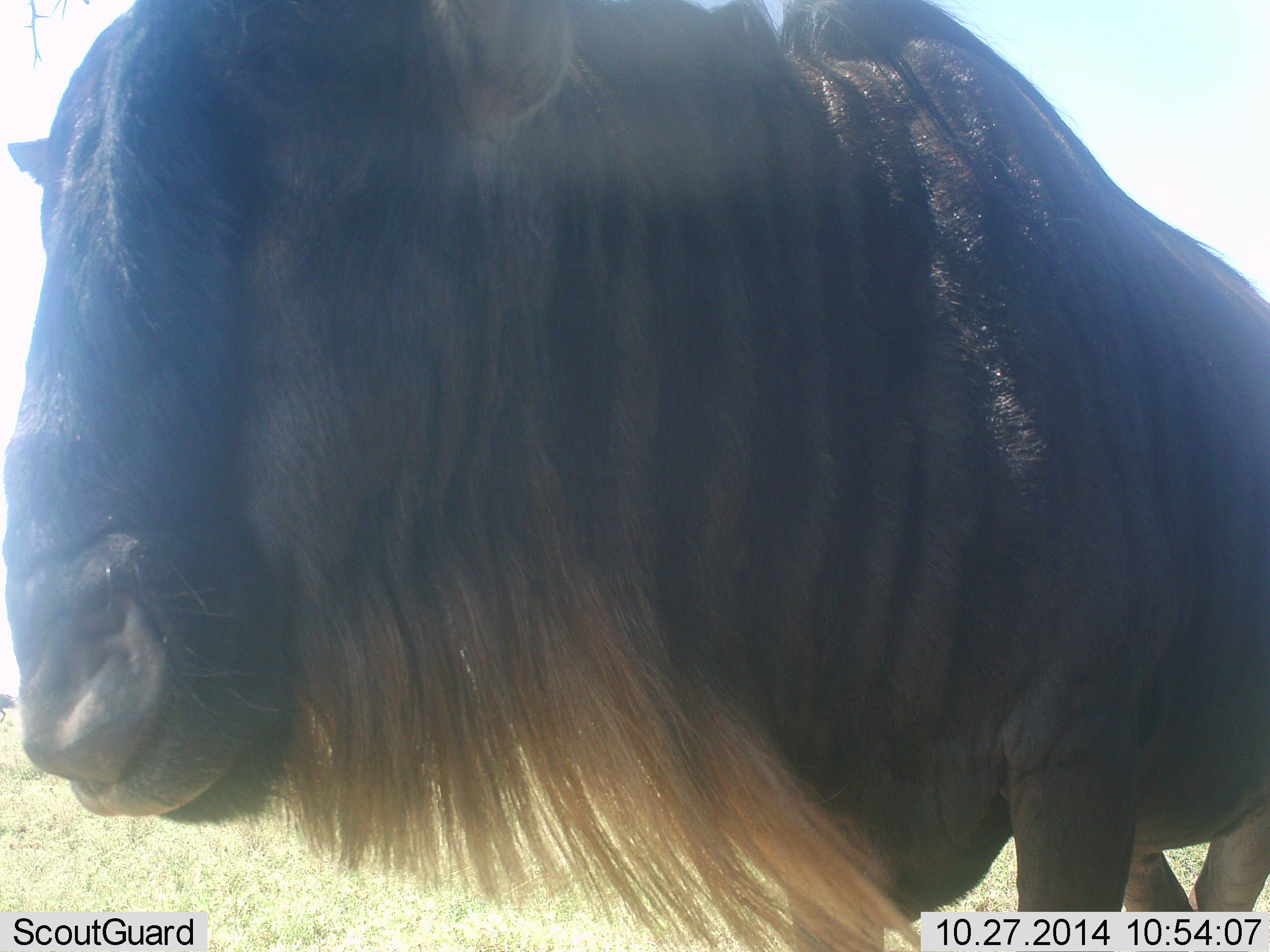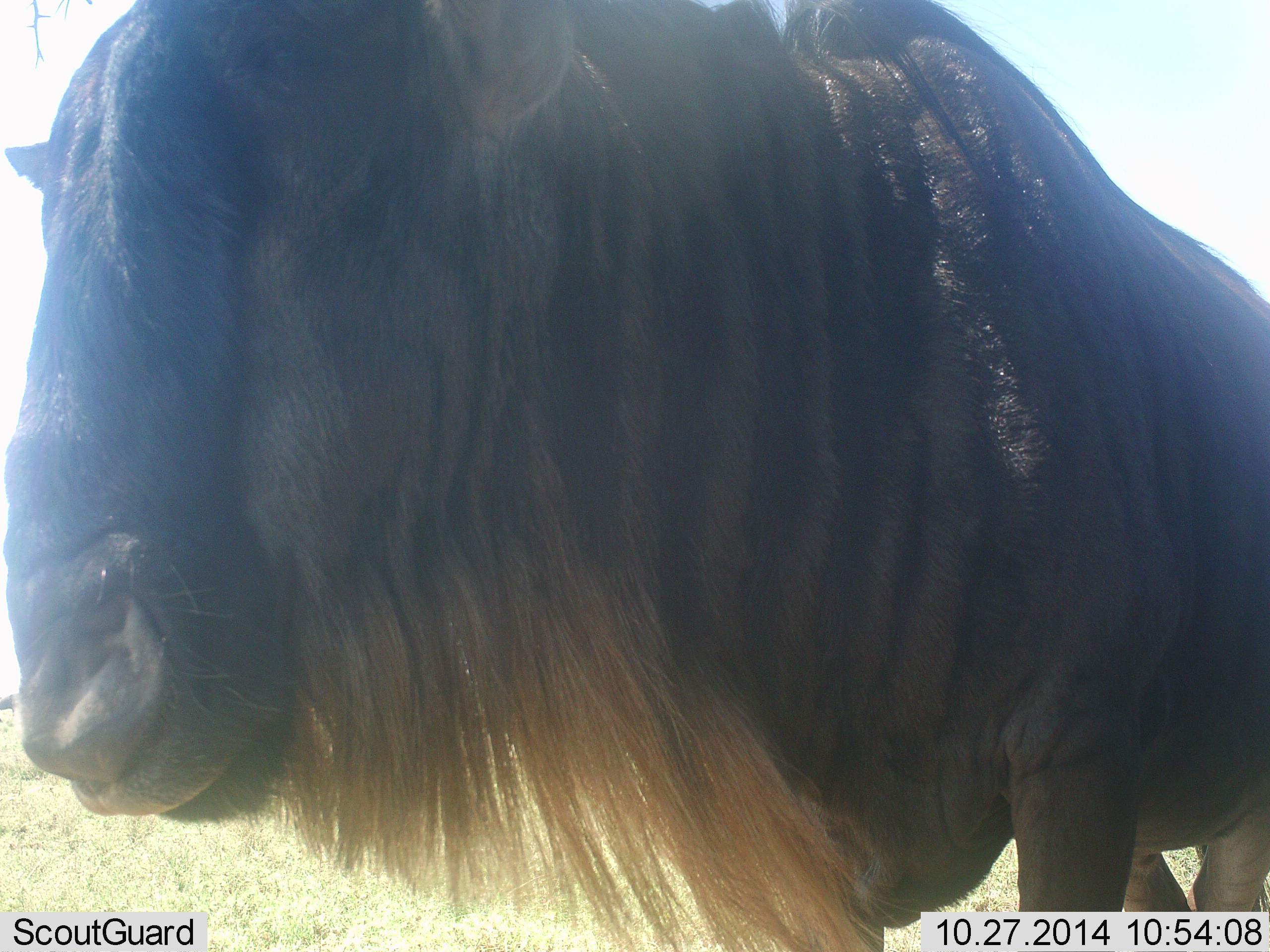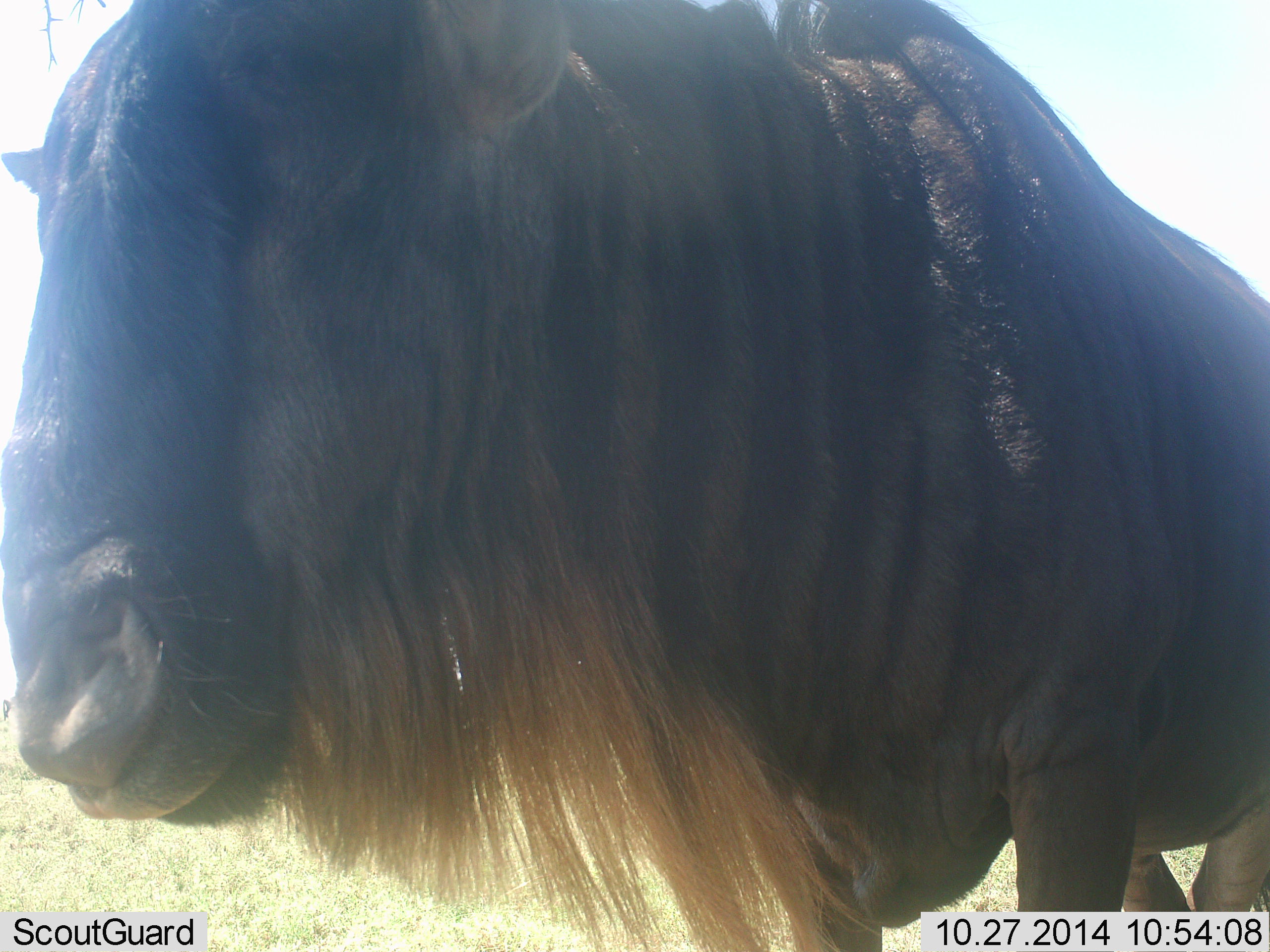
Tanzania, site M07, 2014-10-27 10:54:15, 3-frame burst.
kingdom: Animalia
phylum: Chordata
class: Mammalia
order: Artiodactyla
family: Bovidae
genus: Connochaetes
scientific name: Connochaetes taurinus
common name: blue wildebeest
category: wildebeest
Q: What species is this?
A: Wildebeest (blue wildebeest) (Connochaetes taurinus).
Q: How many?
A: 1.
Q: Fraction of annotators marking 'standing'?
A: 90%.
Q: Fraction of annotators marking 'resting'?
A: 0%.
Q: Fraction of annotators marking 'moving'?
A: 0%.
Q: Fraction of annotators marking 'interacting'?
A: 10%.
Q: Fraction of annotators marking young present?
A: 0%.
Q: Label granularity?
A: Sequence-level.